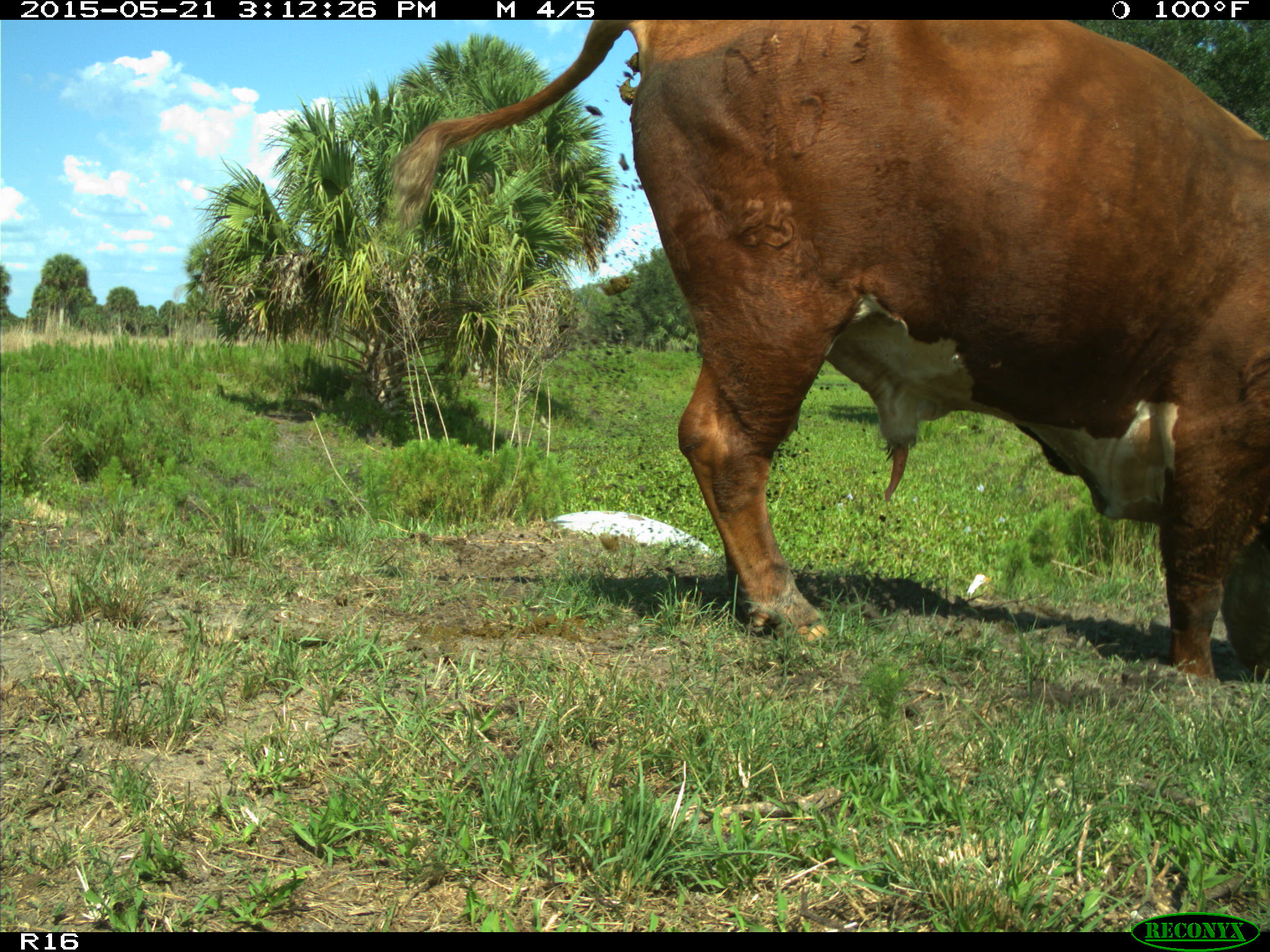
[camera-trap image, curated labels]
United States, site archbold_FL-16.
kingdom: Animalia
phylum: Chordata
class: Mammalia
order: Artiodactyla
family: Bovidae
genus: Bos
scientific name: Bos taurus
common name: domestic cow